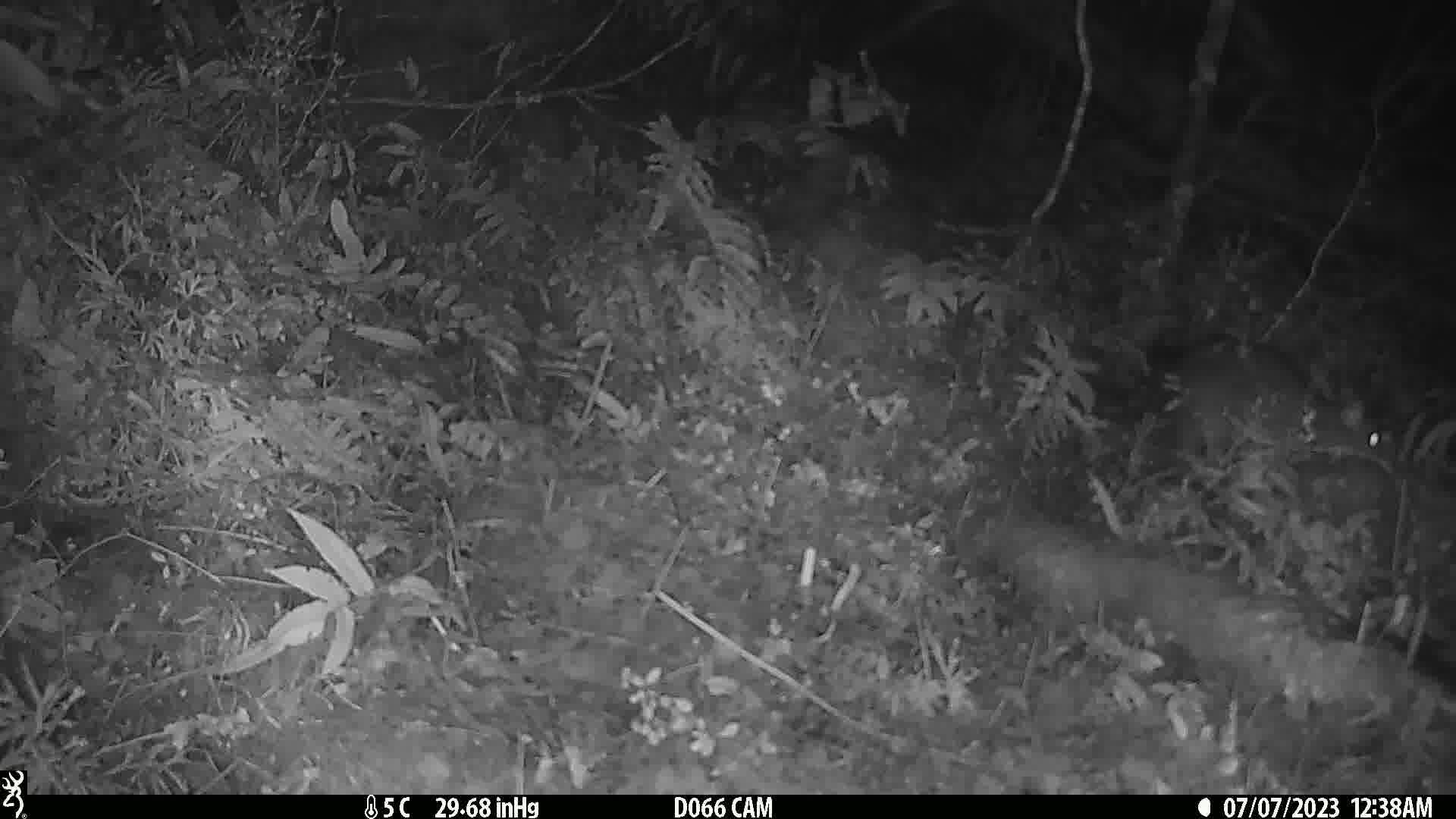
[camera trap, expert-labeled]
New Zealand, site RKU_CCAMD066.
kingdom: Animalia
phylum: Chordata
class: Mammalia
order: Diprotodontia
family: Phalangeridae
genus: Trichosurus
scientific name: Trichosurus vulpecula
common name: common brushtail possum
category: possum